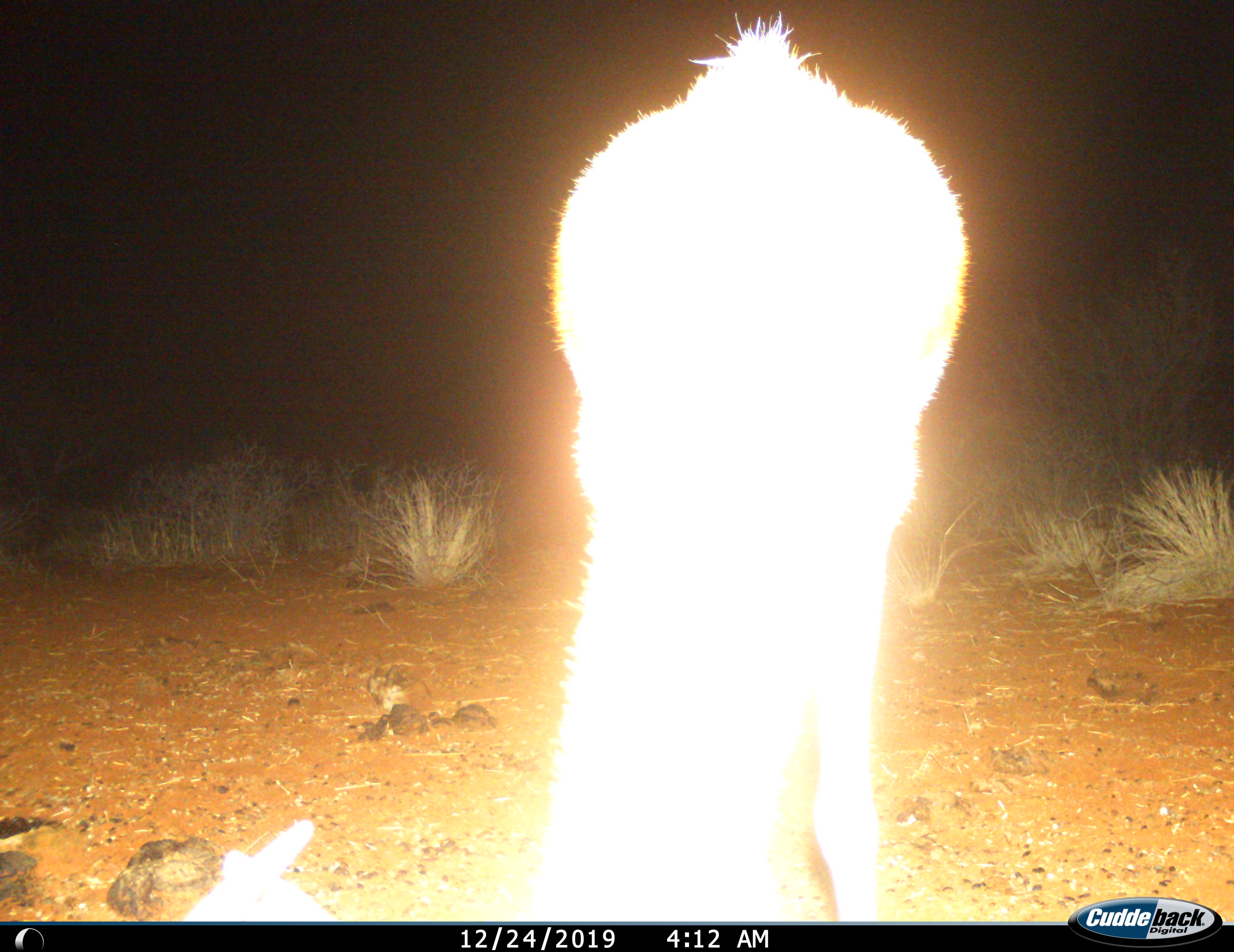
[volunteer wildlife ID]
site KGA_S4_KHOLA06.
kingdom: Animalia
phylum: Chordata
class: Mammalia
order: Artiodactyla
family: Bovidae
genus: Antidorcas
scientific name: Antidorcas marsupialis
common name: springbok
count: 1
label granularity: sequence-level